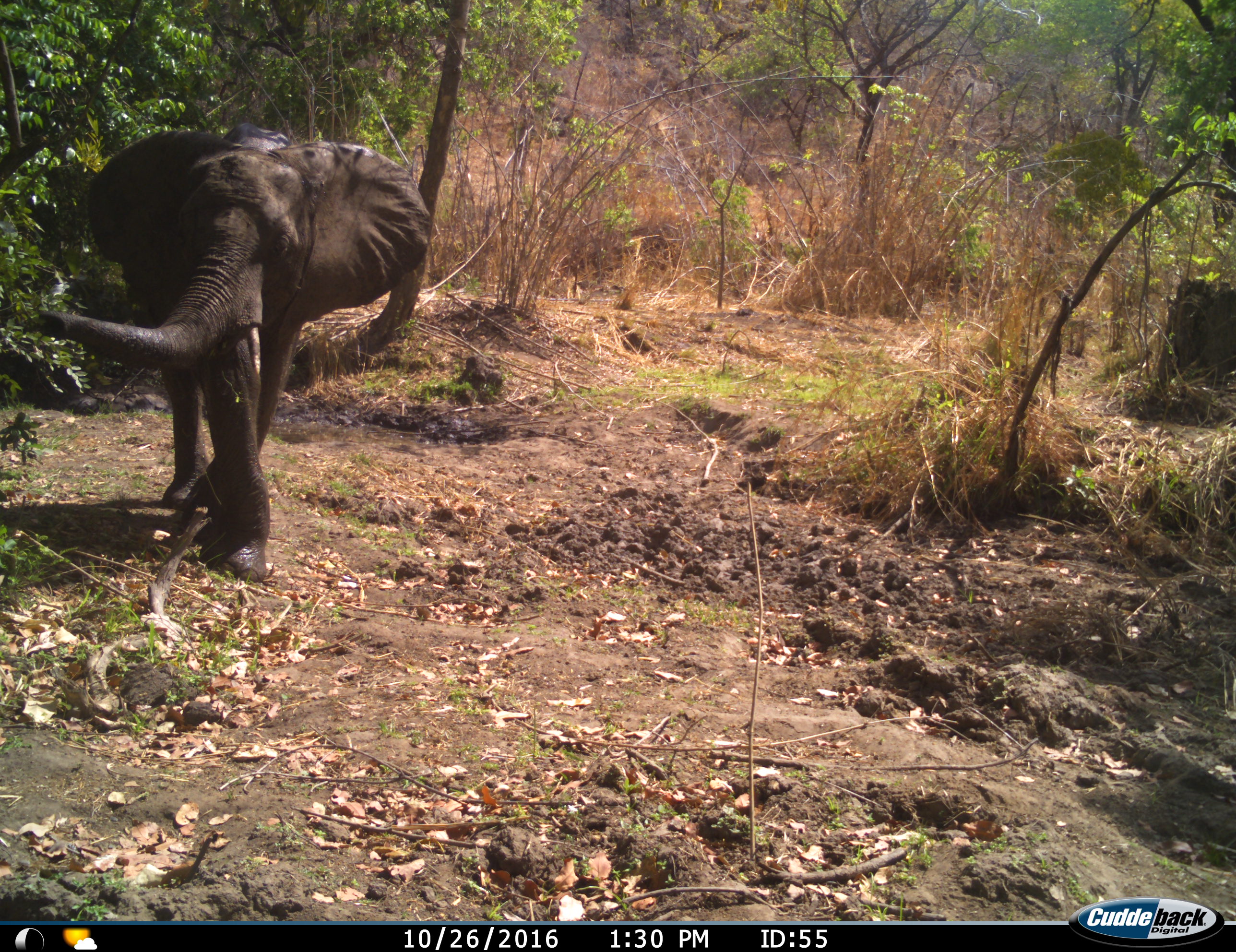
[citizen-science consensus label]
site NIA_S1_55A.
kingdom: Animalia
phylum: Chordata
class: Mammalia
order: Proboscidea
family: Elephantidae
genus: Loxodonta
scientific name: Loxodonta africana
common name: african bush elephant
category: elephant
Elephant (african bush elephant) (Loxodonta africana), count 1. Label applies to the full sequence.